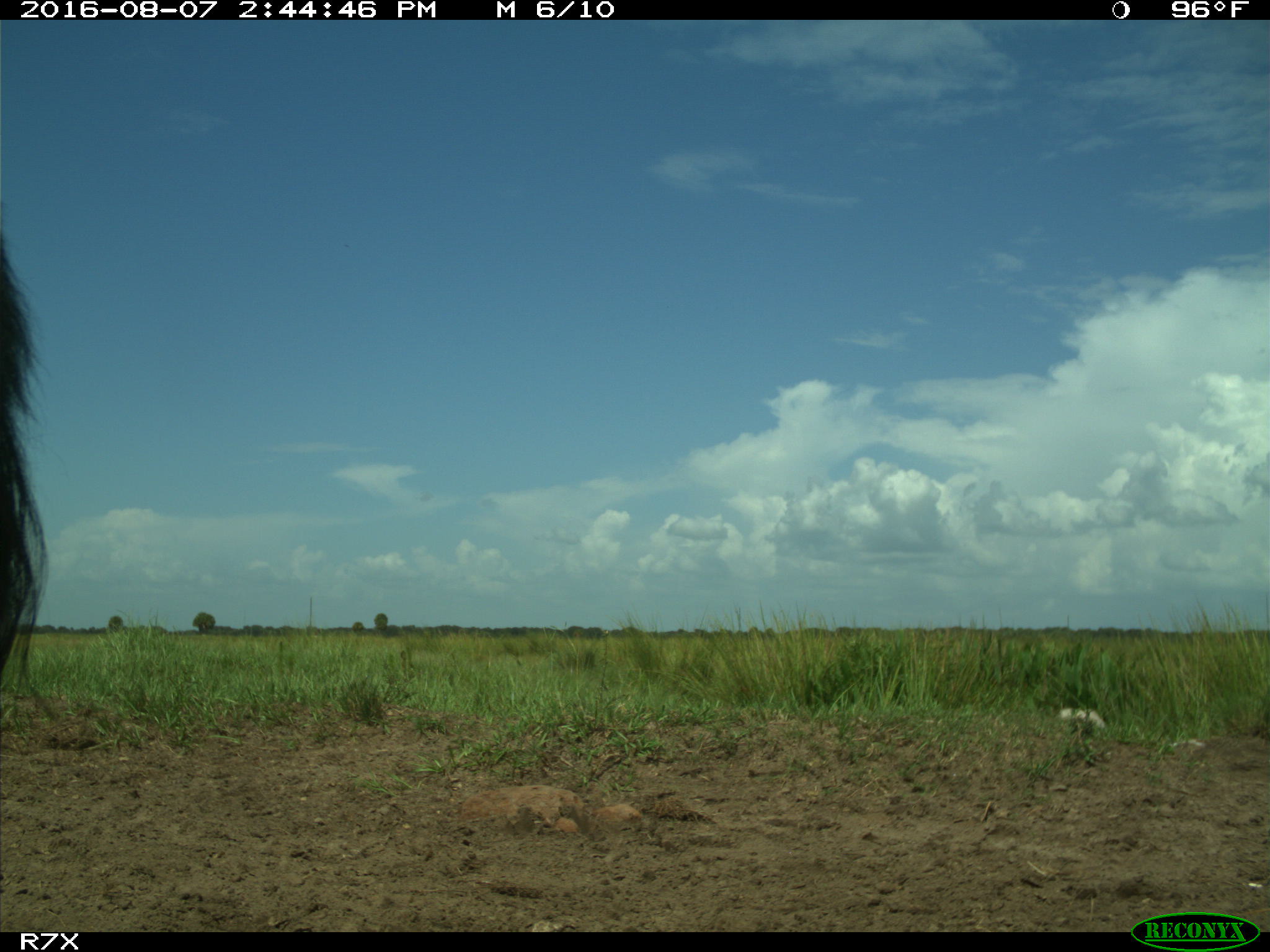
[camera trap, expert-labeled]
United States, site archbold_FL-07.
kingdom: Animalia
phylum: Chordata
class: Mammalia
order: Artiodactyla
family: Bovidae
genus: Bos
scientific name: Bos taurus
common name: domestic cow